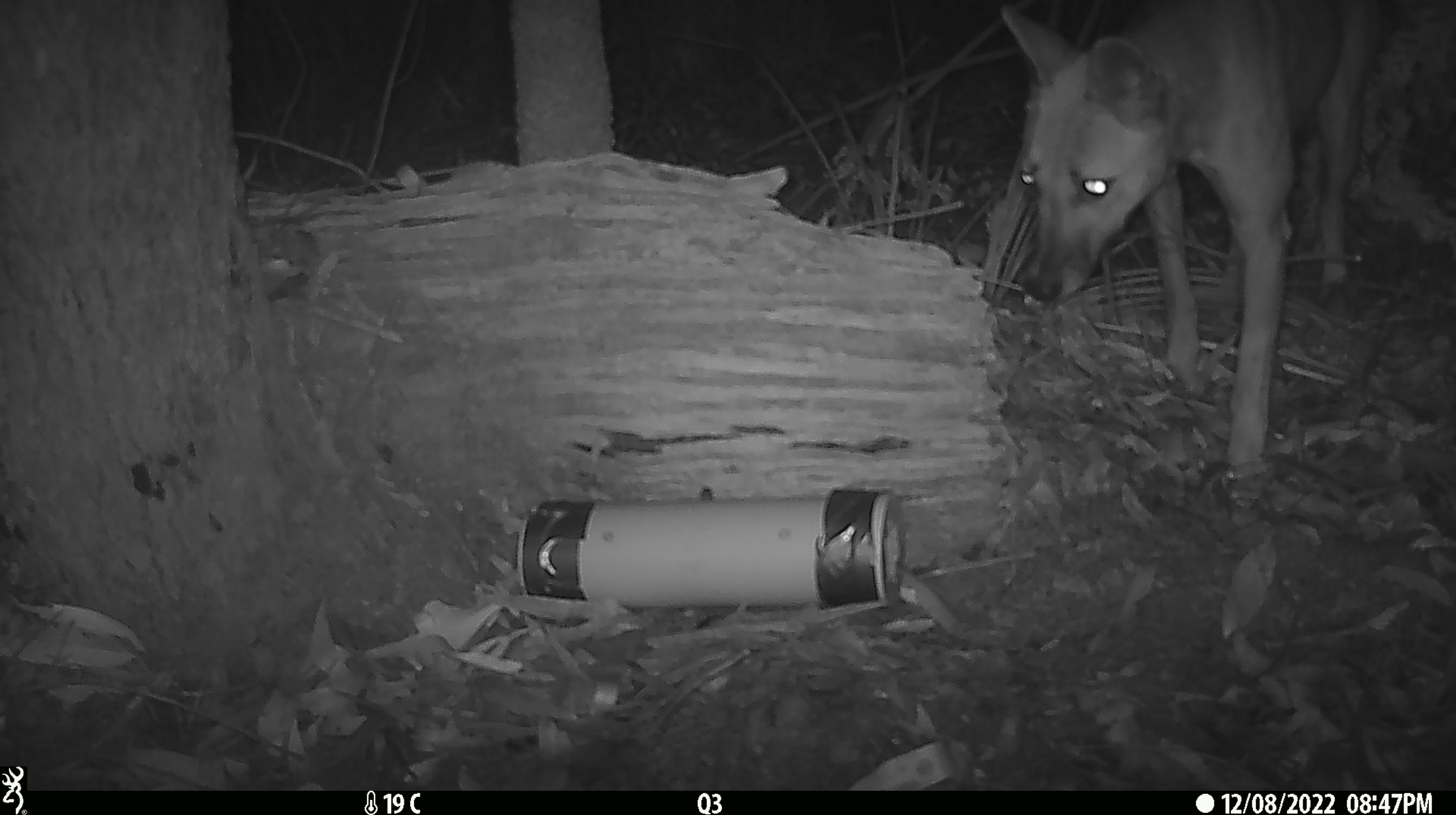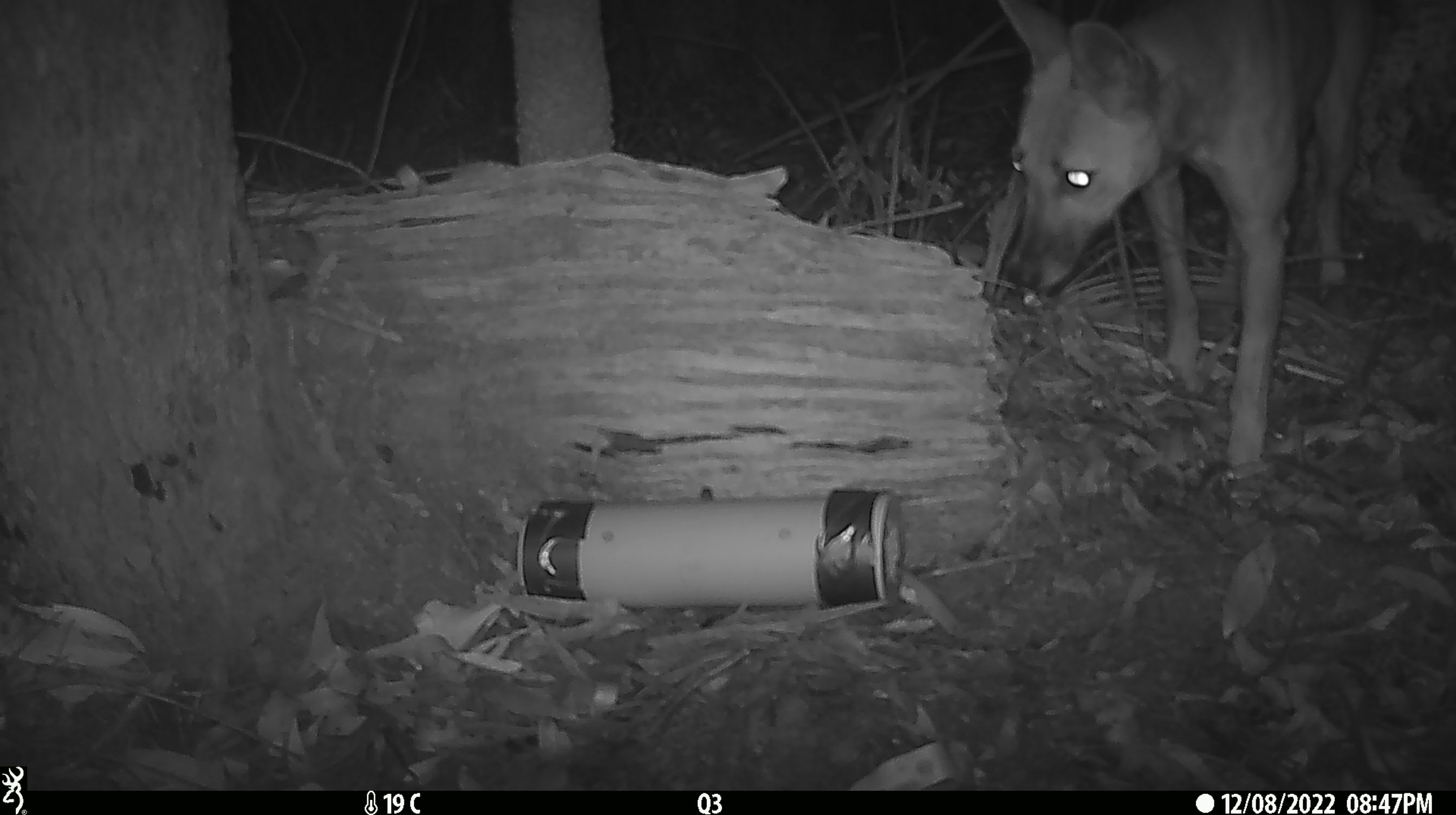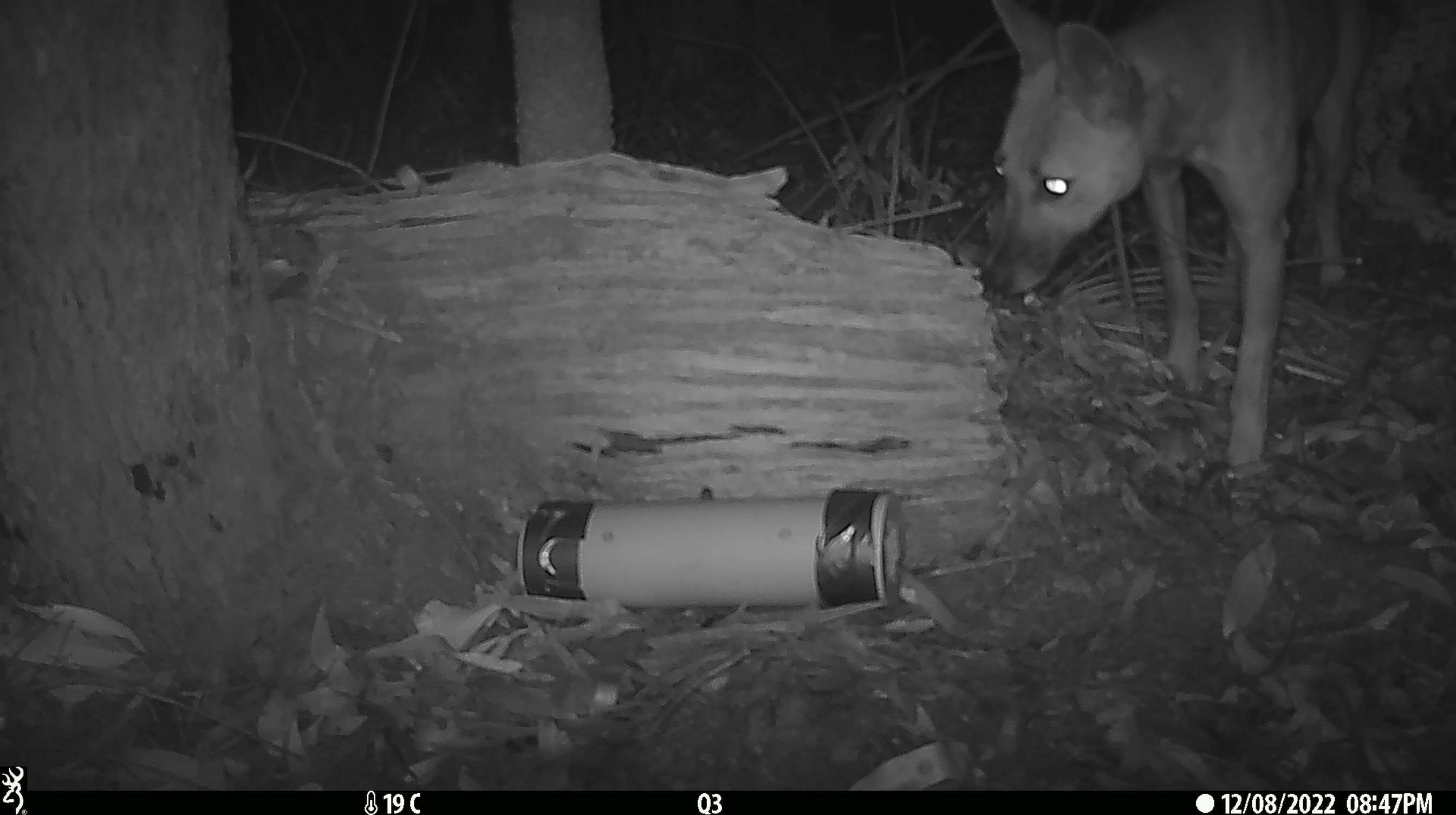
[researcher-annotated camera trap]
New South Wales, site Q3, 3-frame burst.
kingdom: Animalia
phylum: Chordata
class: Mammalia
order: Carnivora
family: Canidae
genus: Canis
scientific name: Canis familiaris dingo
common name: dingo